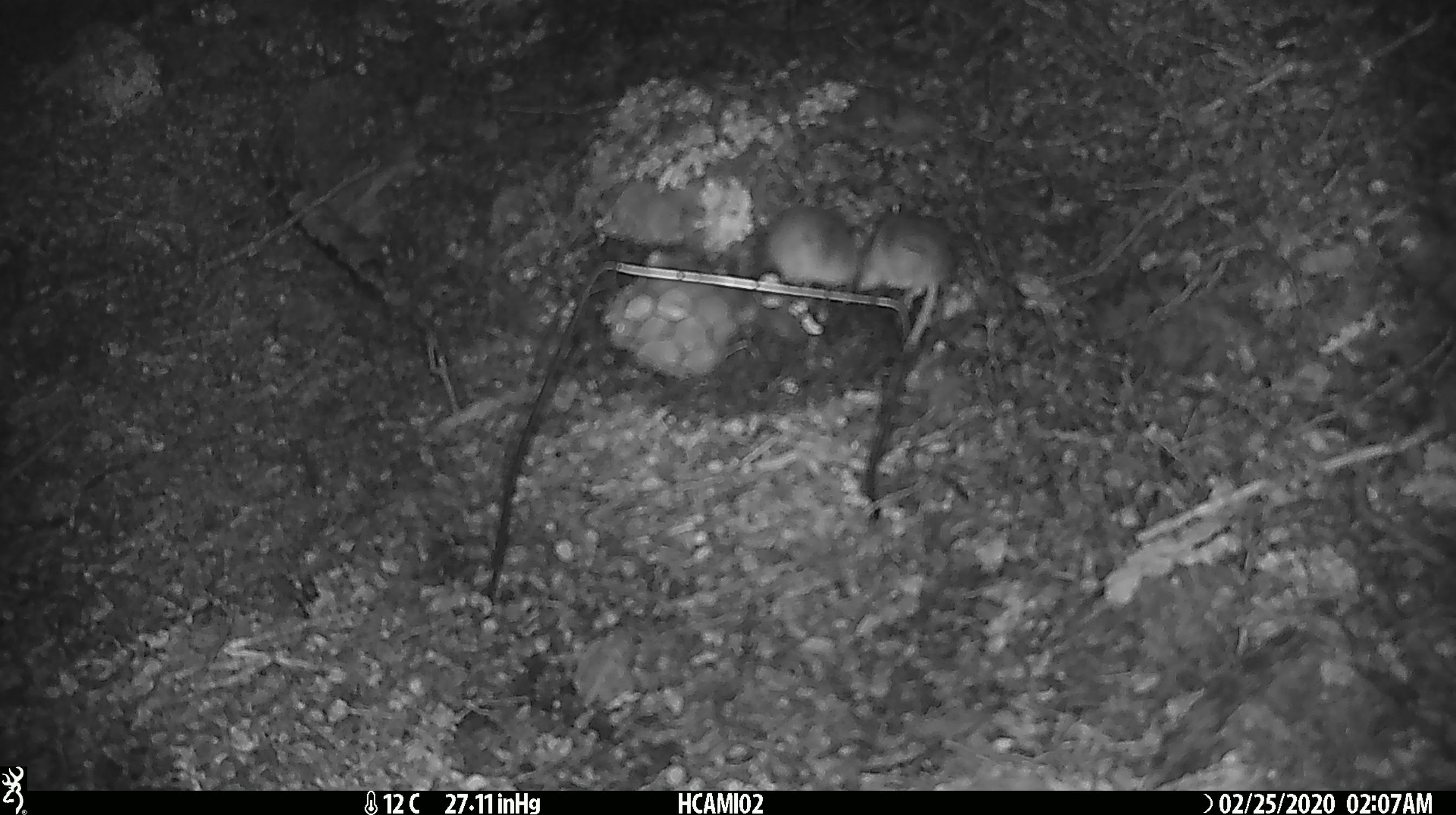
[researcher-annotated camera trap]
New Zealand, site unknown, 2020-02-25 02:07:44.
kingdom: Animalia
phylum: Chordata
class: Mammalia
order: Rodentia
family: Muridae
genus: Mus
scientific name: Mus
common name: mouse